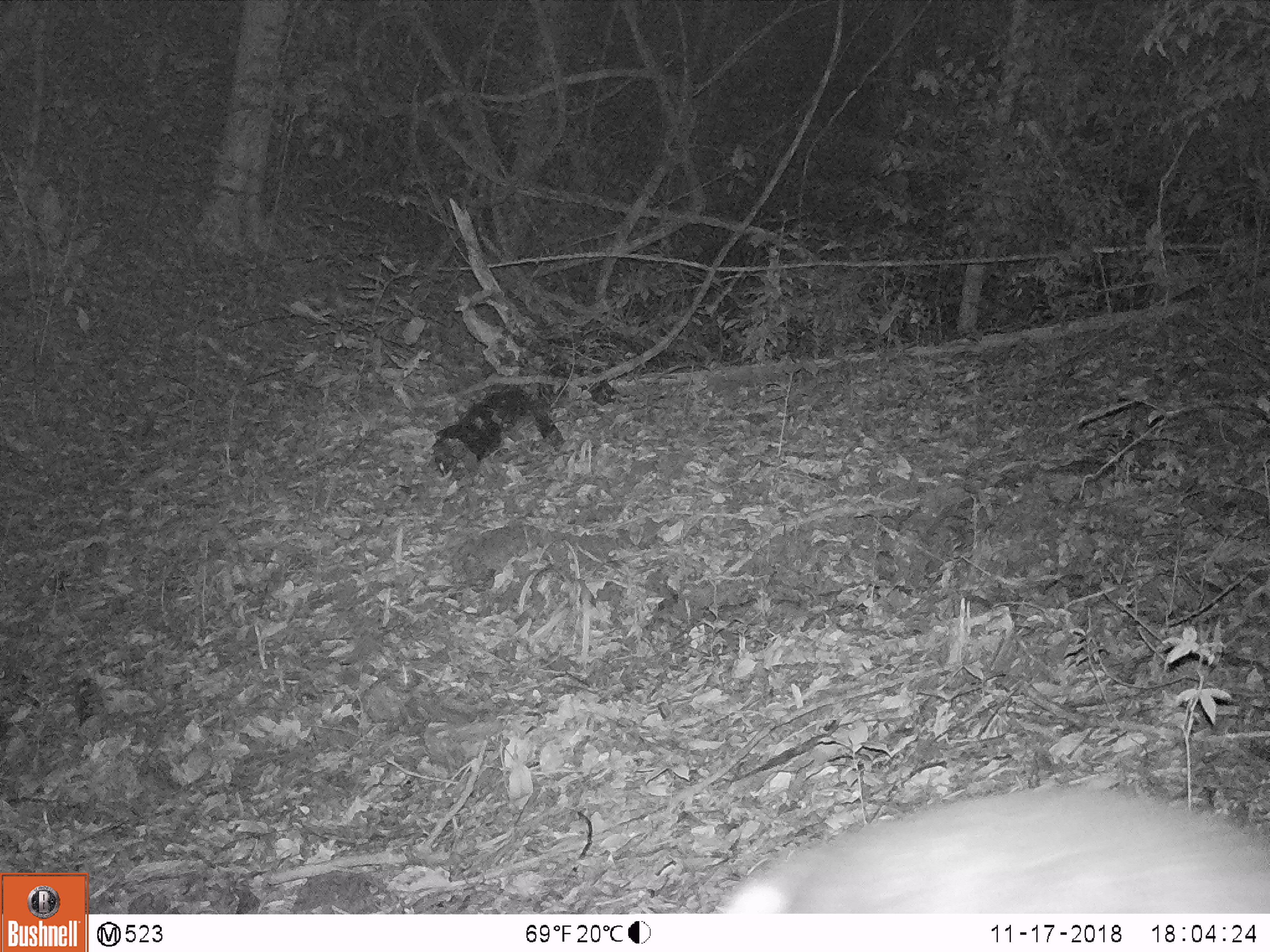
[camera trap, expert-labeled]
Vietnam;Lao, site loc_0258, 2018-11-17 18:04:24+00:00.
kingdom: Animalia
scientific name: Animalia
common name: animal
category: unidentified animal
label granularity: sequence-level